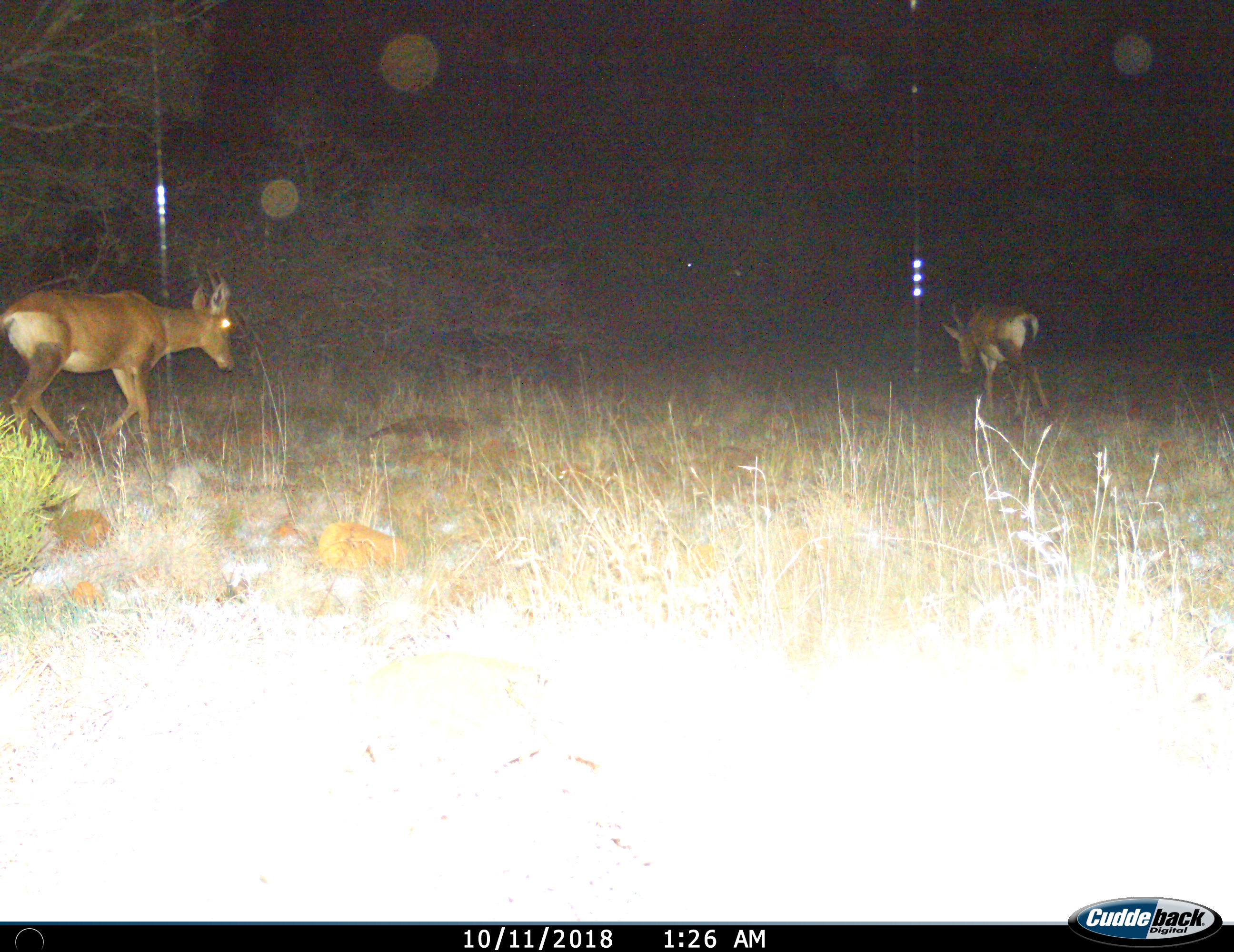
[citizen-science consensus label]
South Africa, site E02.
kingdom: Animalia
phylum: Chordata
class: Mammalia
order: Artiodactyla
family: Bovidae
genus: Alcelaphus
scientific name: Alcelaphus buselaphus caama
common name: red hartebeest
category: hartebeestred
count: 2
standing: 0%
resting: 0%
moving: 100%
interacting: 0%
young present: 0%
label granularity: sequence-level